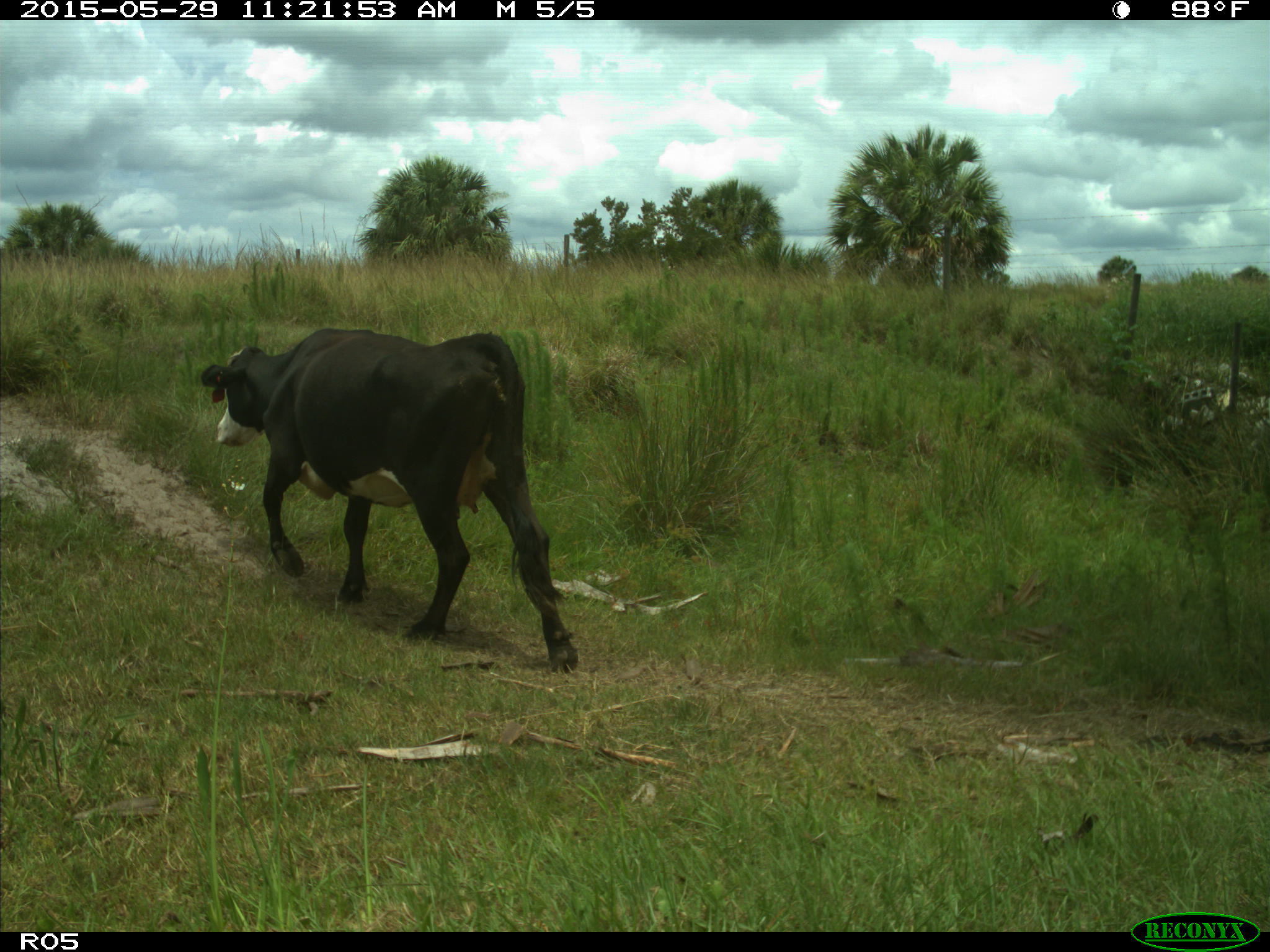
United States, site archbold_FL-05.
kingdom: Animalia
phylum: Chordata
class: Mammalia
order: Artiodactyla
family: Bovidae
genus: Bos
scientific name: Bos taurus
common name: domestic cow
Bos taurus (domestic cow).